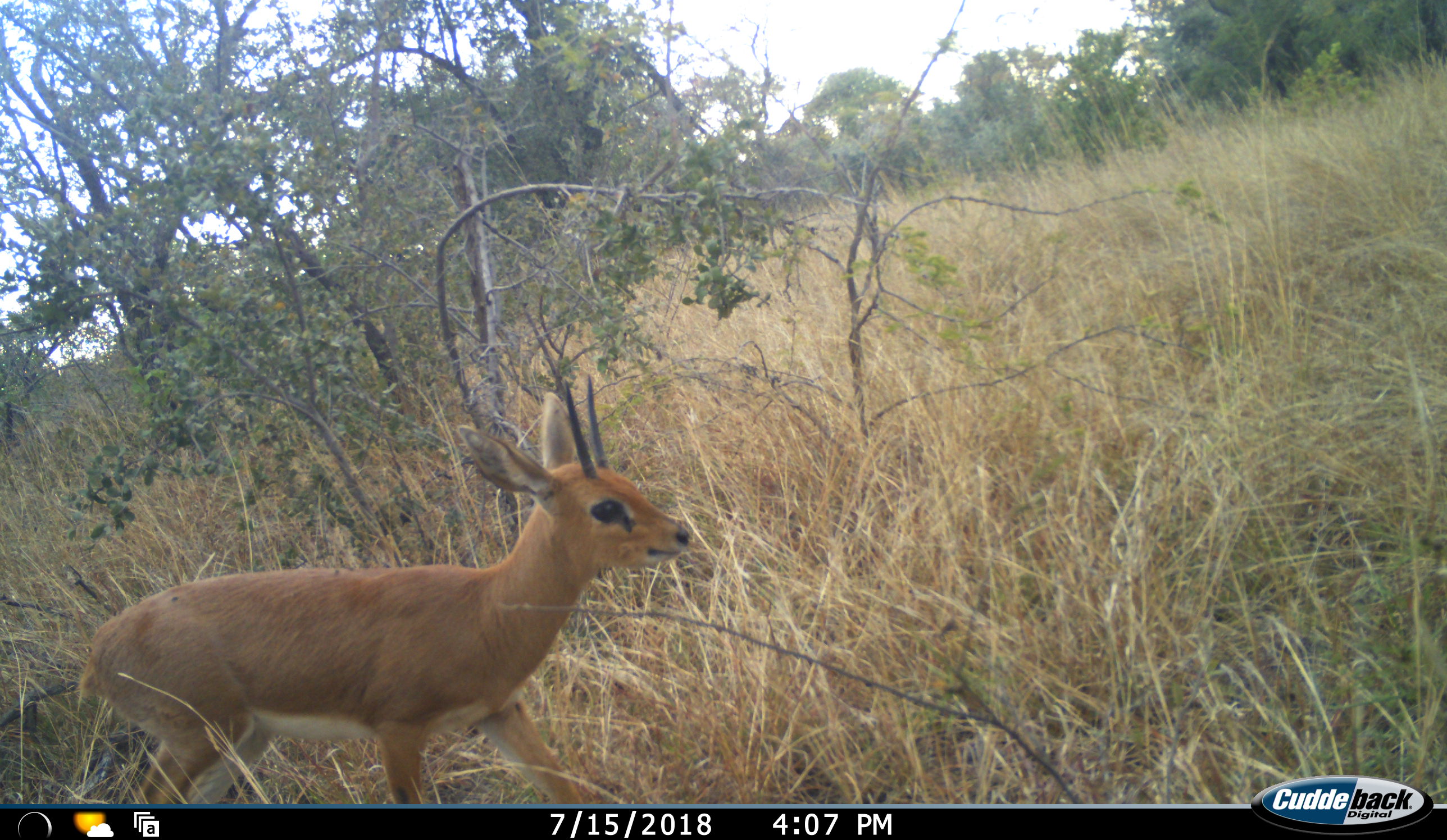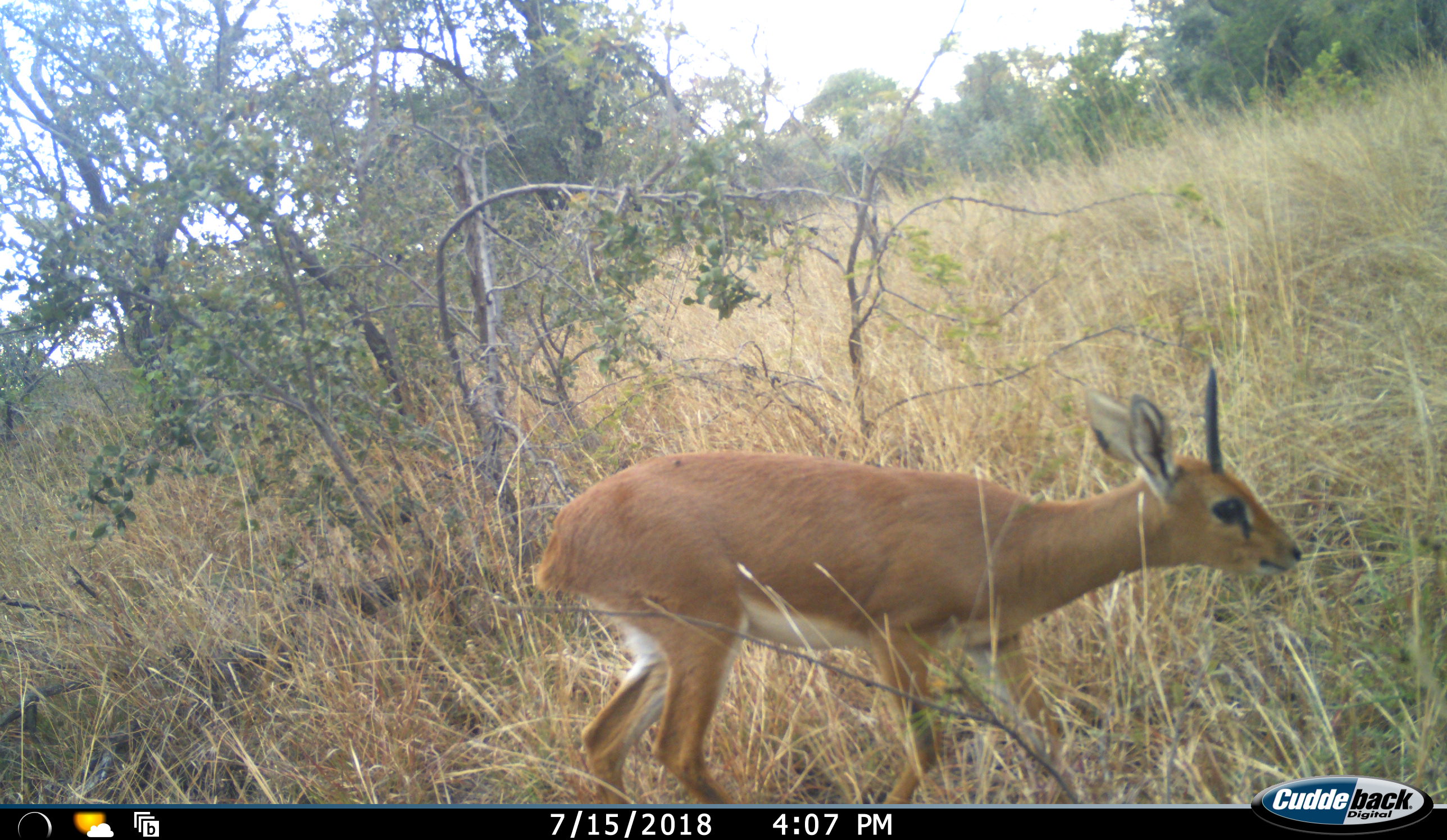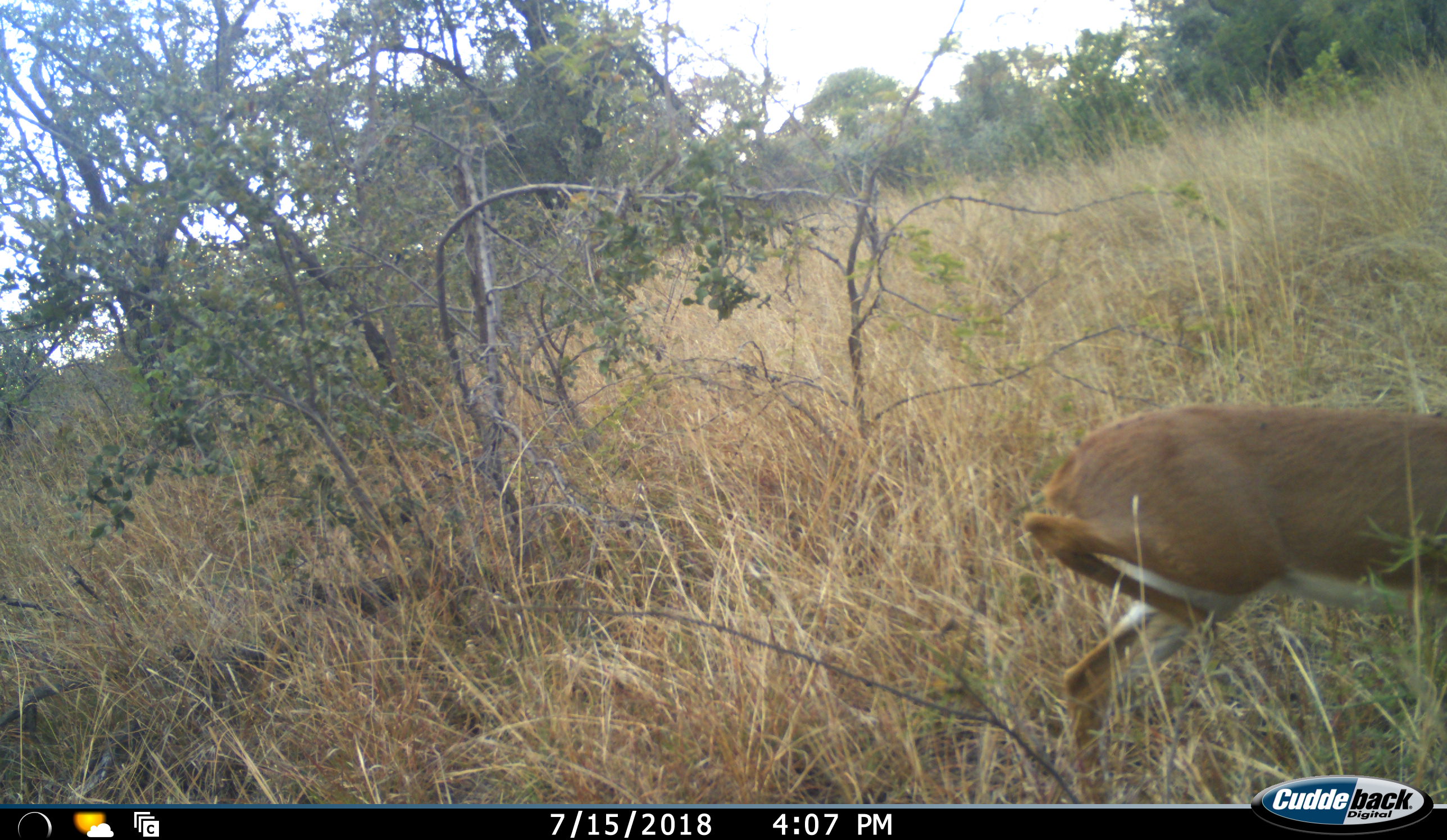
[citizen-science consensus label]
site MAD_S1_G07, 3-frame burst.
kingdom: Animalia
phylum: Chordata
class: Mammalia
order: Artiodactyla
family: Bovidae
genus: Raphicerus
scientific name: Raphicerus campestris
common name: steenbok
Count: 1.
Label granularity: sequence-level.